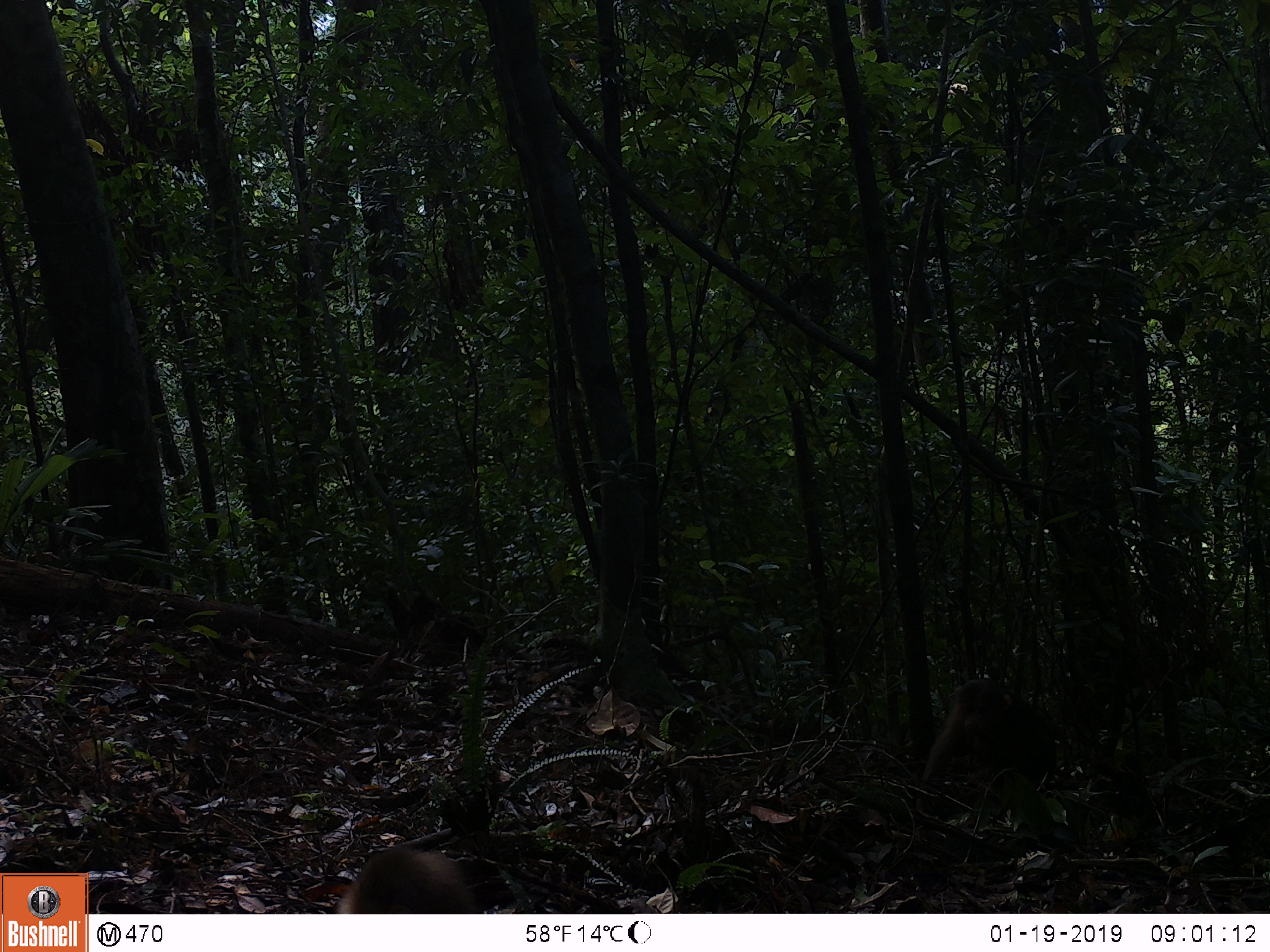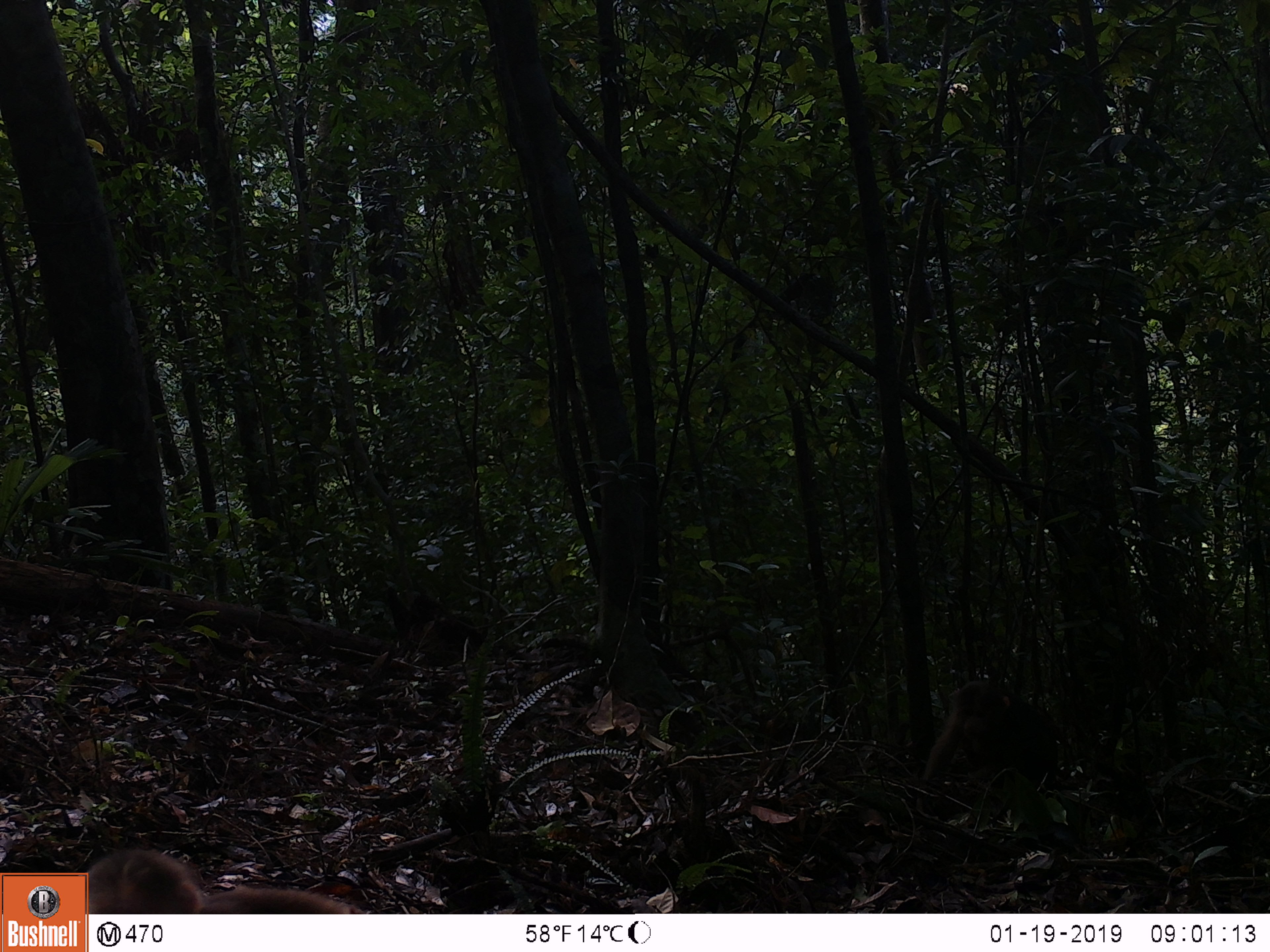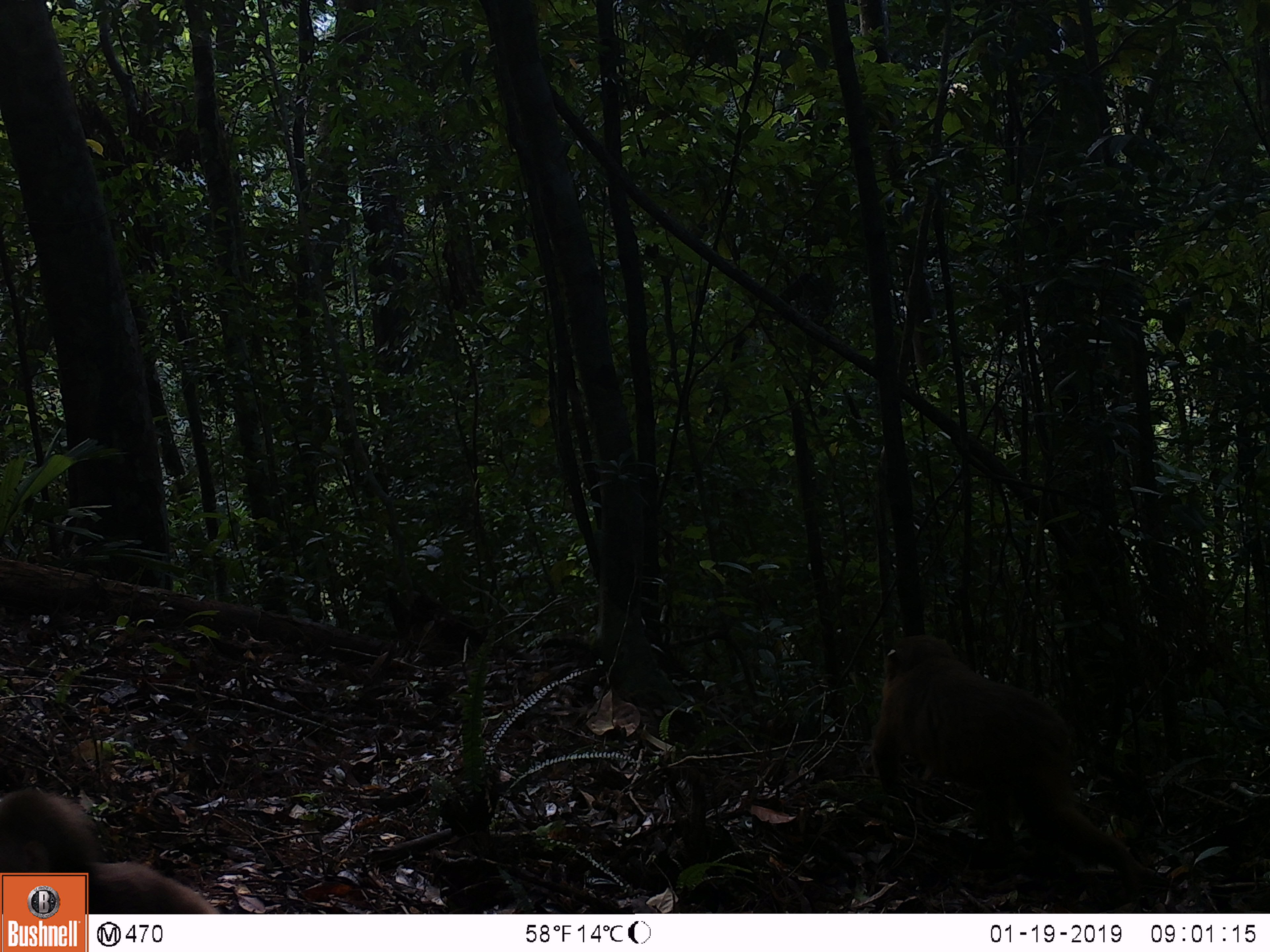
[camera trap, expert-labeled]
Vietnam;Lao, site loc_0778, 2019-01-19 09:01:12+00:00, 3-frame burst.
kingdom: Animalia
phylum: Chordata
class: Mammalia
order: Primates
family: Cercopithecidae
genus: Macaca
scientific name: Macaca arctoides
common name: stump-tailed macaque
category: stump tailed macaque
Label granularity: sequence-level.